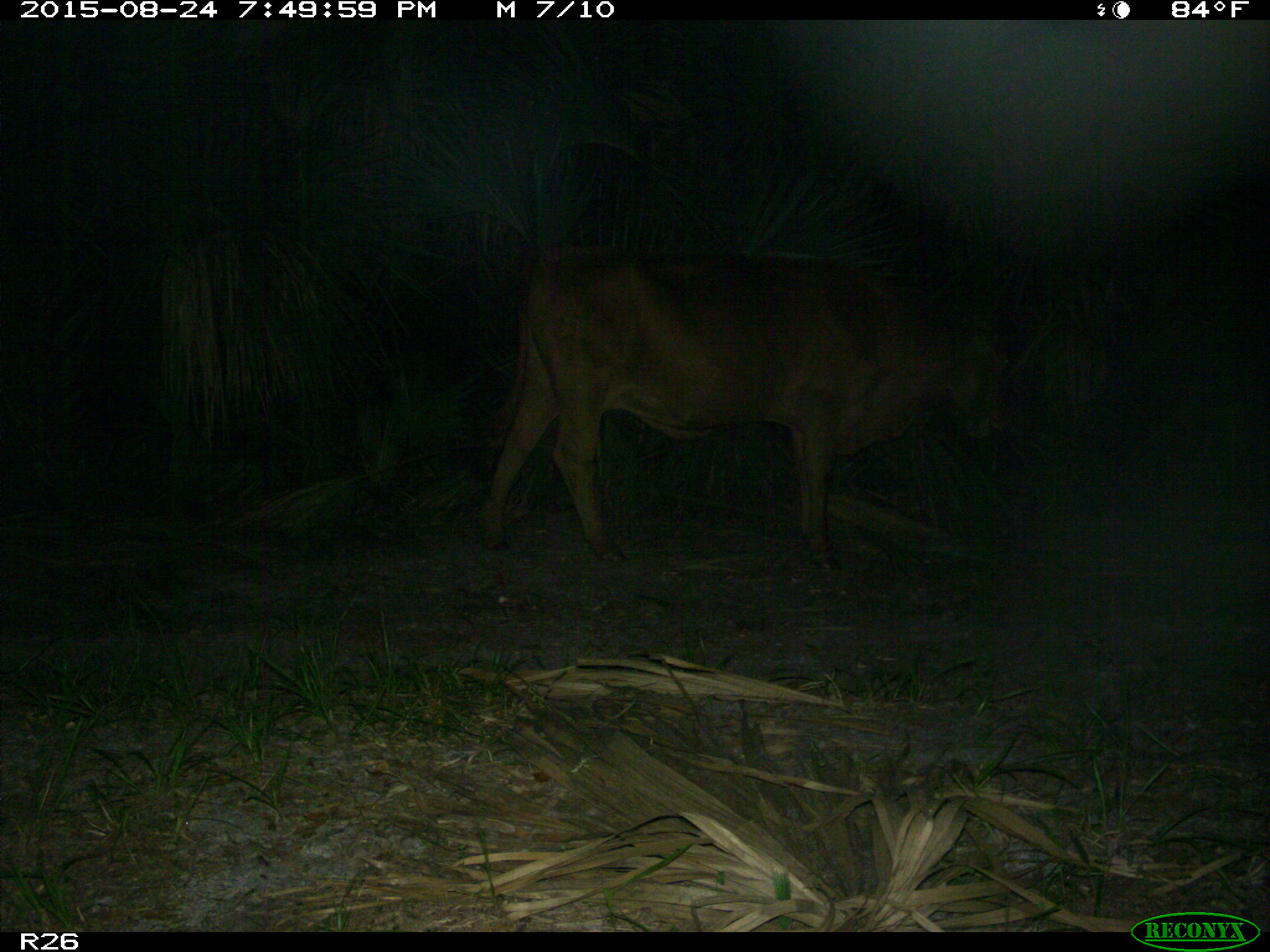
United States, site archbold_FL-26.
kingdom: Animalia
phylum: Chordata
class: Mammalia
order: Artiodactyla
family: Bovidae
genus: Bos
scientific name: Bos taurus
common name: domestic cow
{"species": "Bos taurus (domestic cow)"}